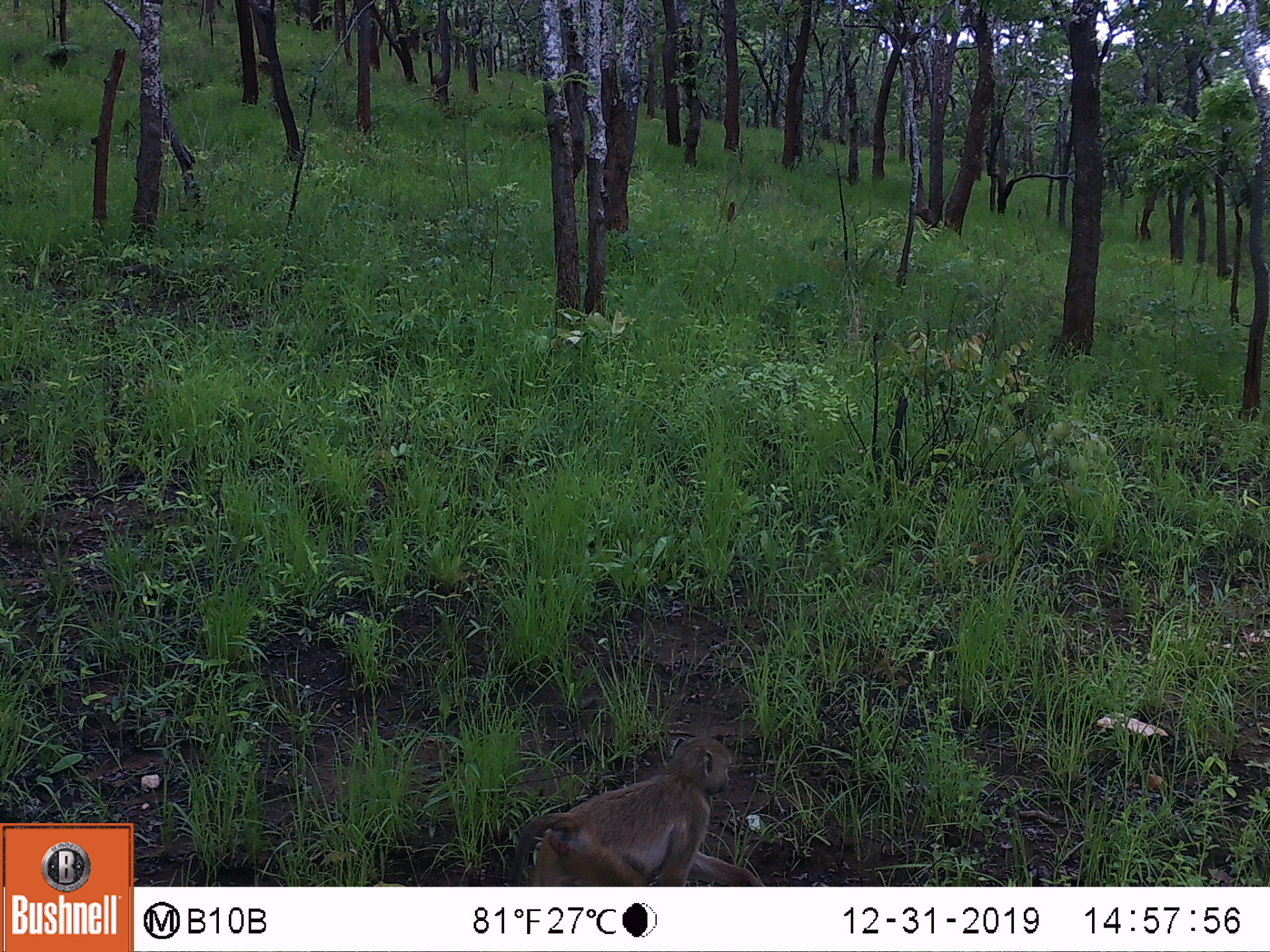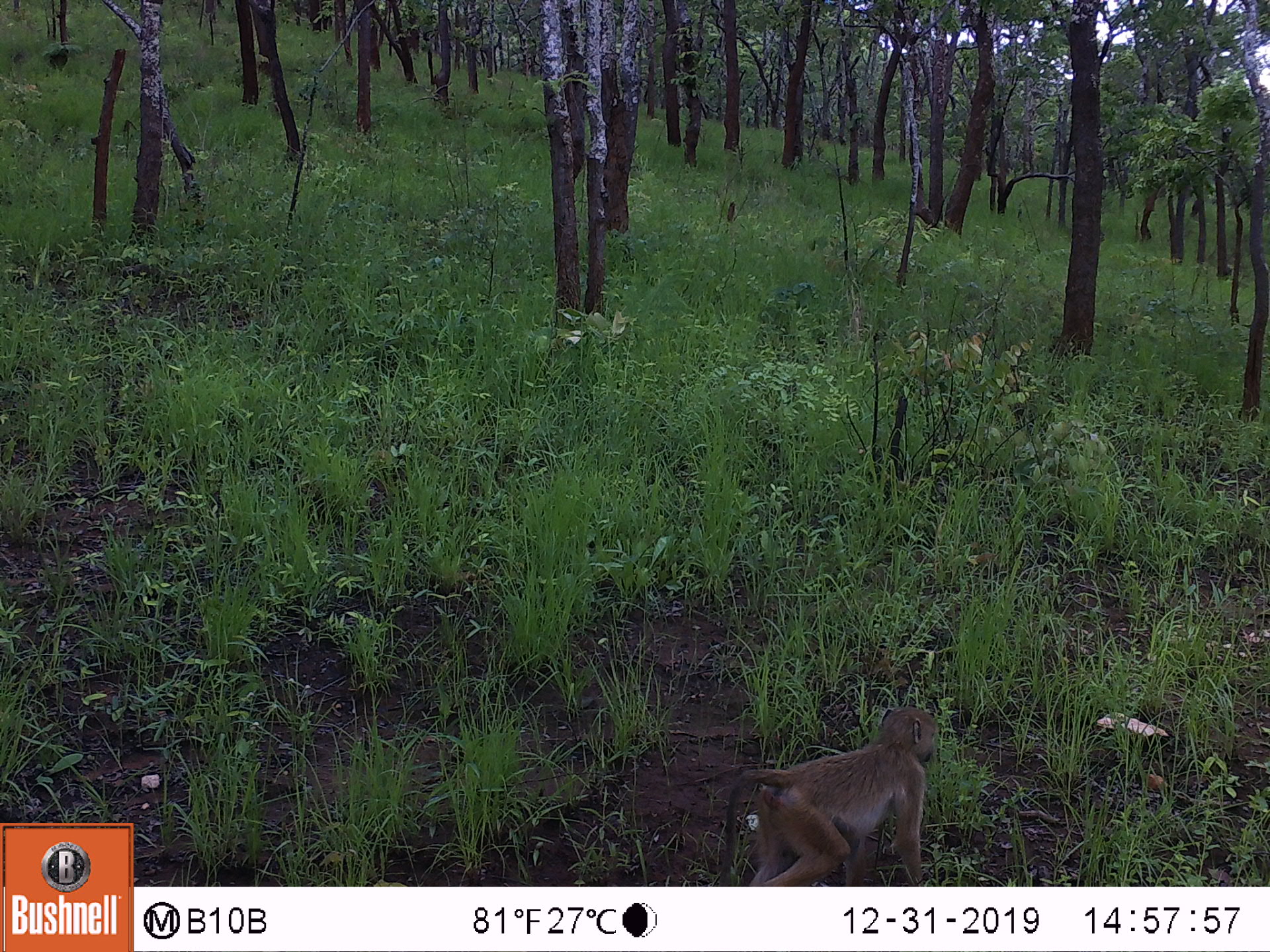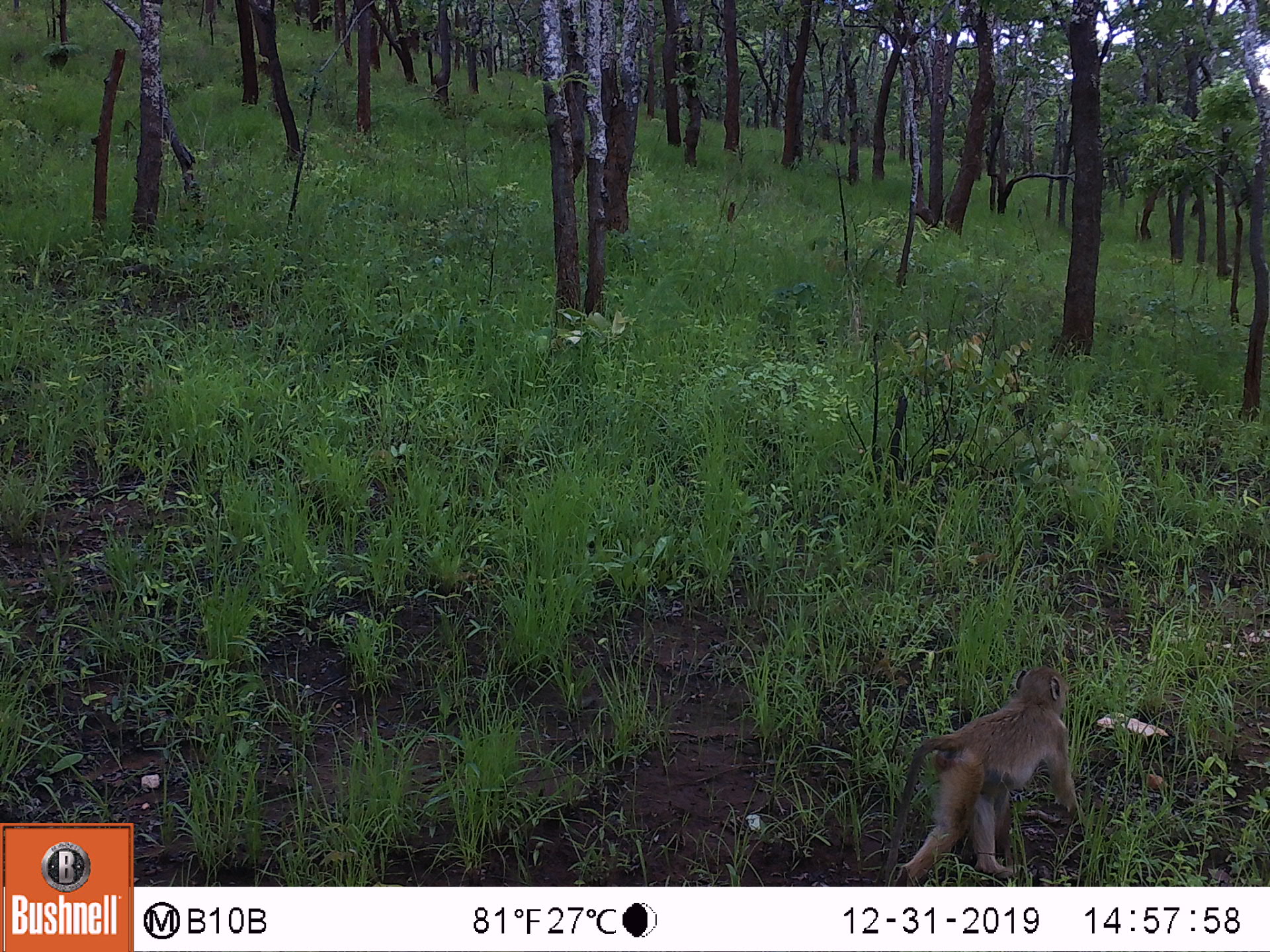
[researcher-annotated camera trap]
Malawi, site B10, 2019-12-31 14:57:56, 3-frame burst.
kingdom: Animalia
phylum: Chordata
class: Mammalia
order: Primates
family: Cercopithecidae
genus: Papio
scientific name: Papio cynocephalus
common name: yellow baboon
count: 1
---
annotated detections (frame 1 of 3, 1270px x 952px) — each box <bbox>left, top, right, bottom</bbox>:
yellow baboon: <bbox>504, 732, 749, 883</bbox>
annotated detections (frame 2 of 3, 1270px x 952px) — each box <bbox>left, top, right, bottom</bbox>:
yellow baboon: <bbox>710, 703, 948, 885</bbox>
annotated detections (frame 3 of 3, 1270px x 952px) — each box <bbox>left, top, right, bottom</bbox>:
yellow baboon: <bbox>875, 666, 1084, 877</bbox>